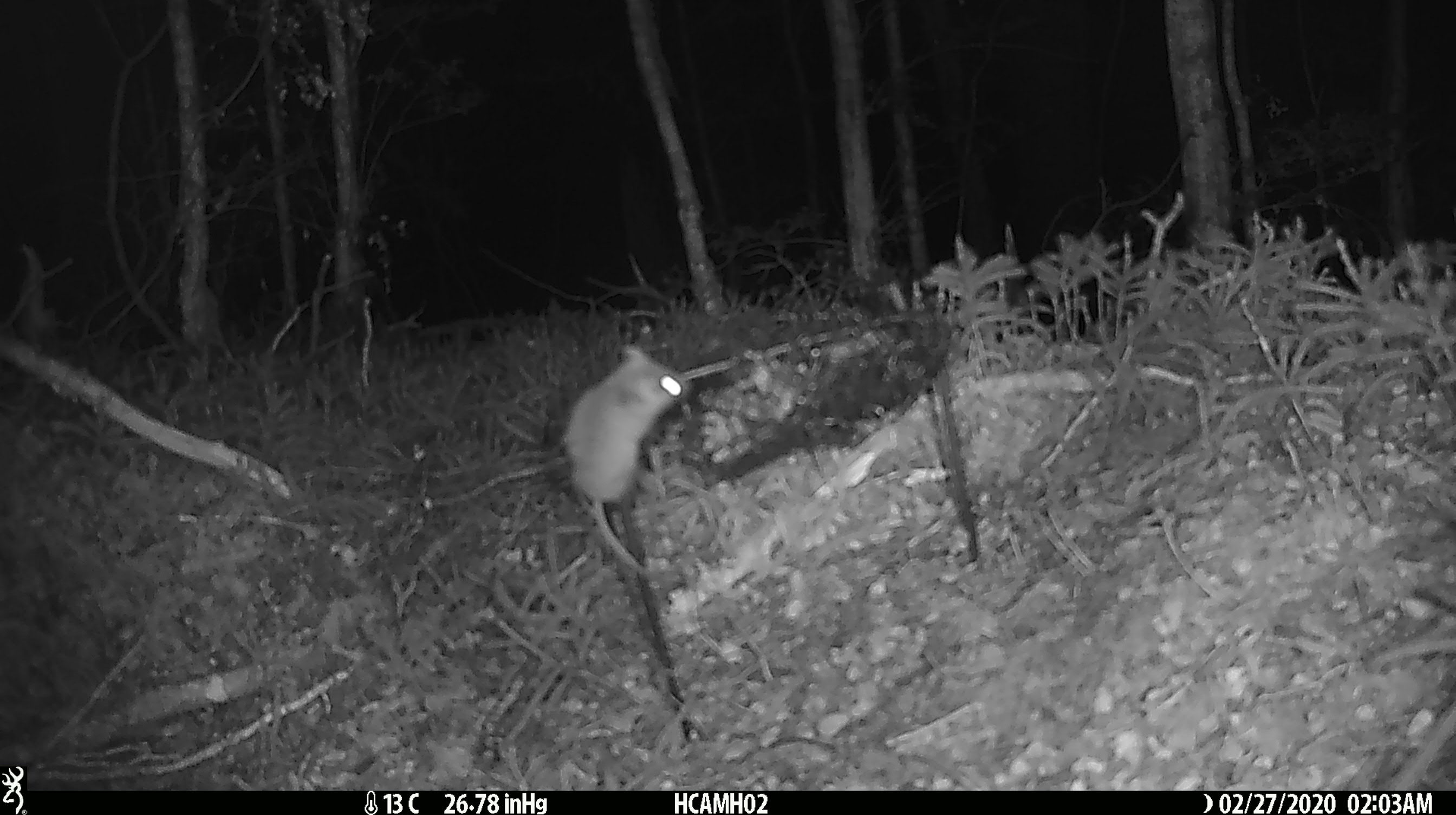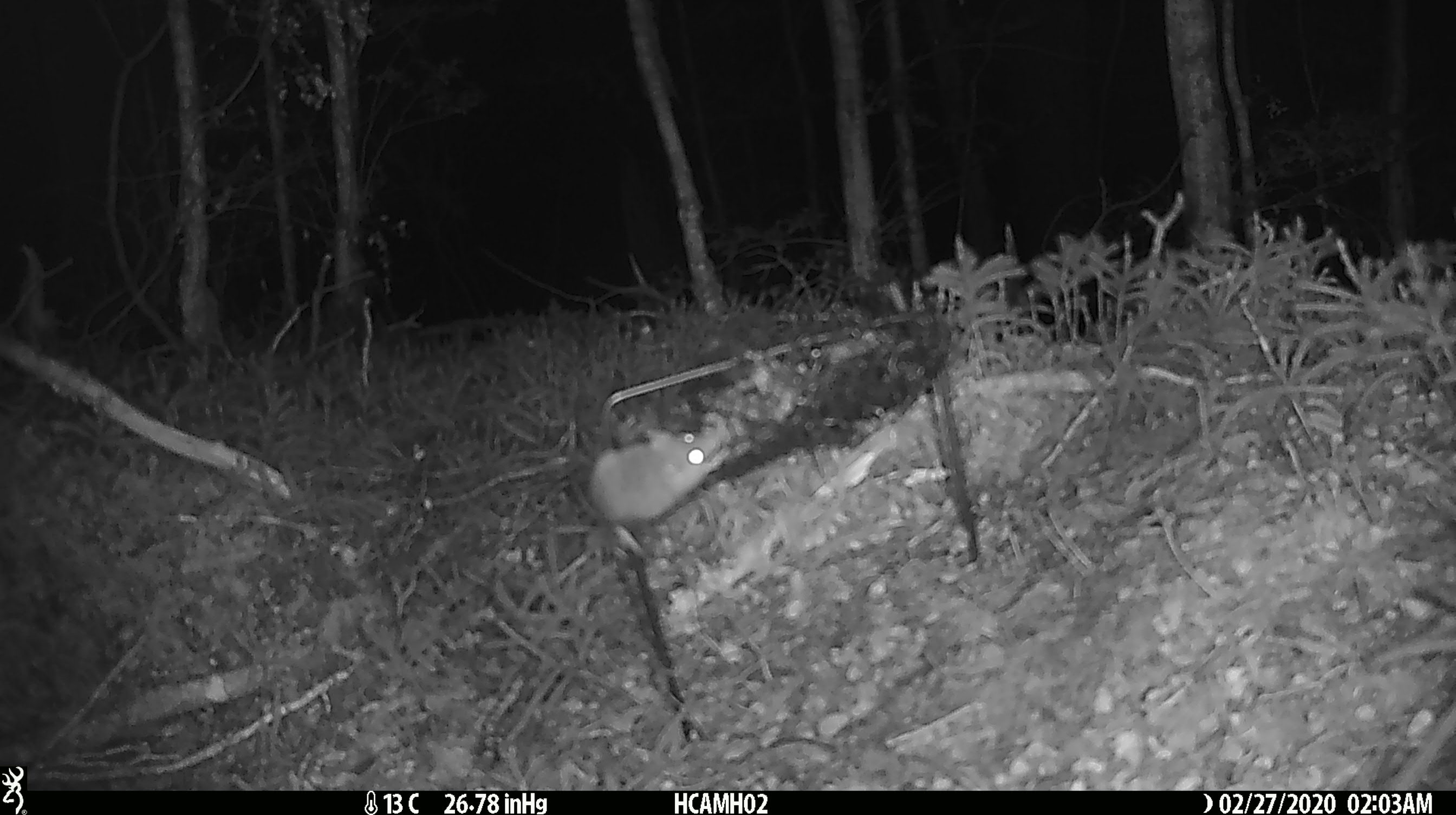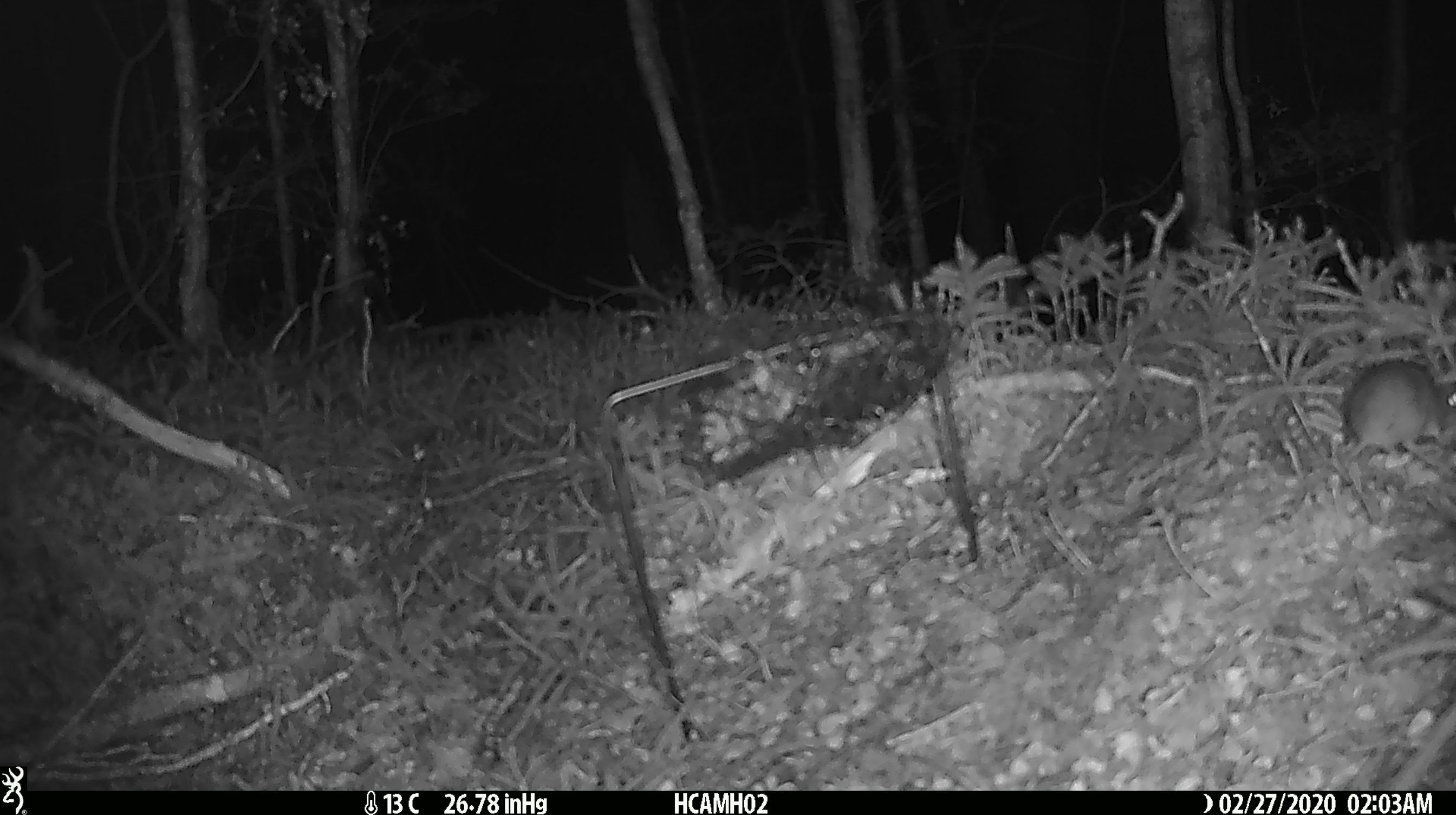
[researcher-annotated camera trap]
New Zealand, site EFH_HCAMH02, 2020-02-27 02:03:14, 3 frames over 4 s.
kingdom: Animalia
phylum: Chordata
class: Mammalia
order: Rodentia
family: Muridae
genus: Mus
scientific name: Mus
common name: mouse